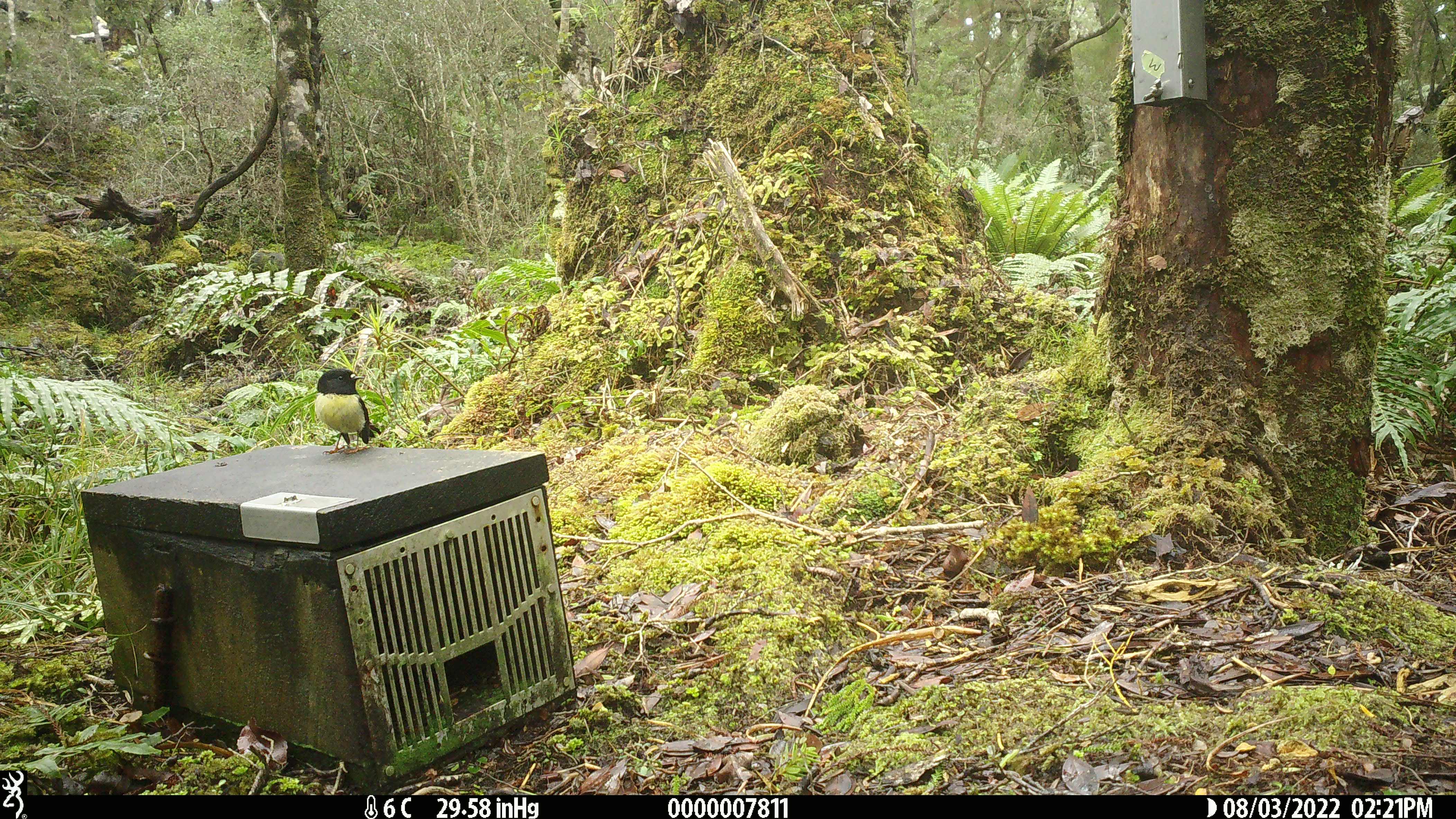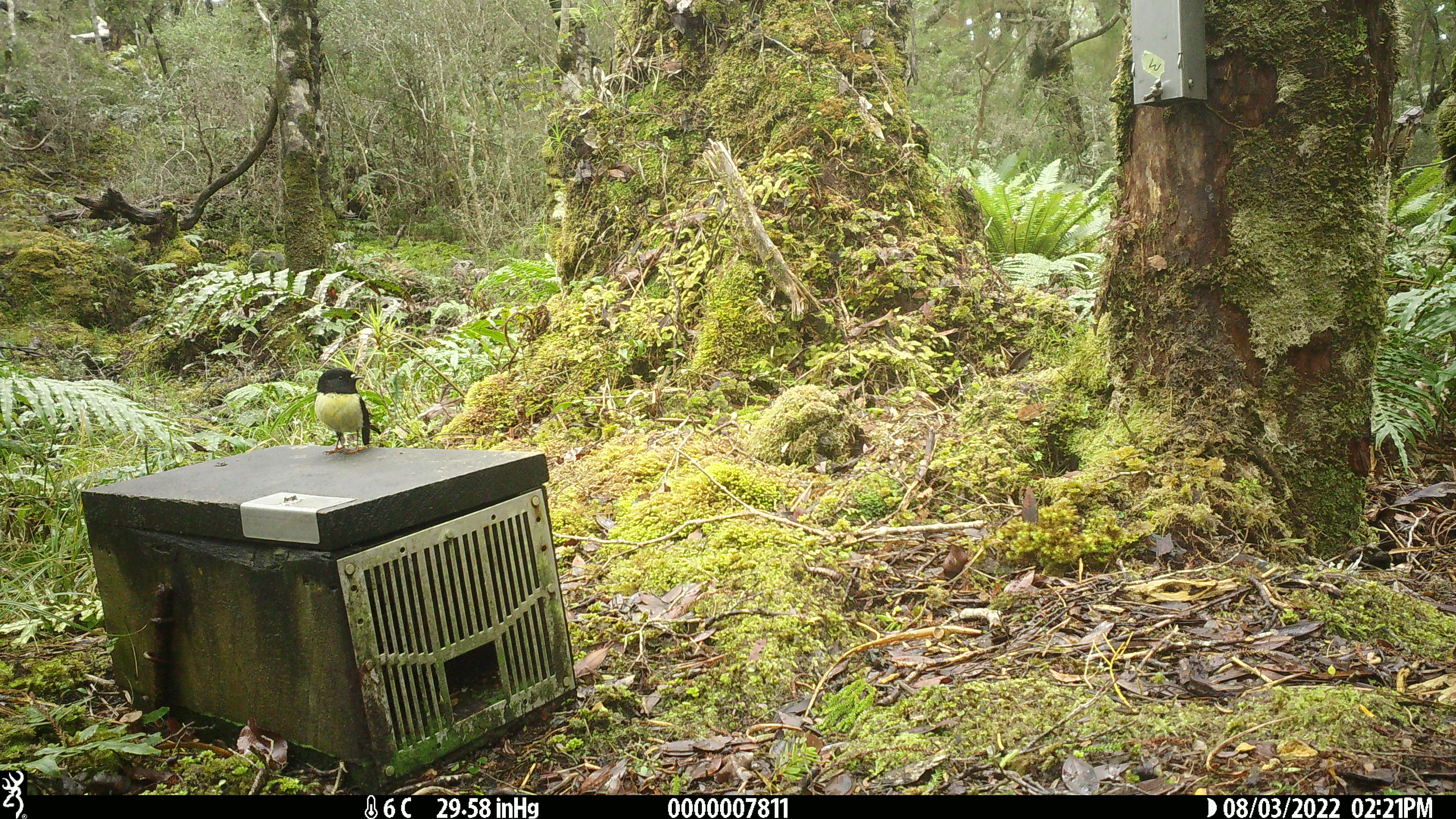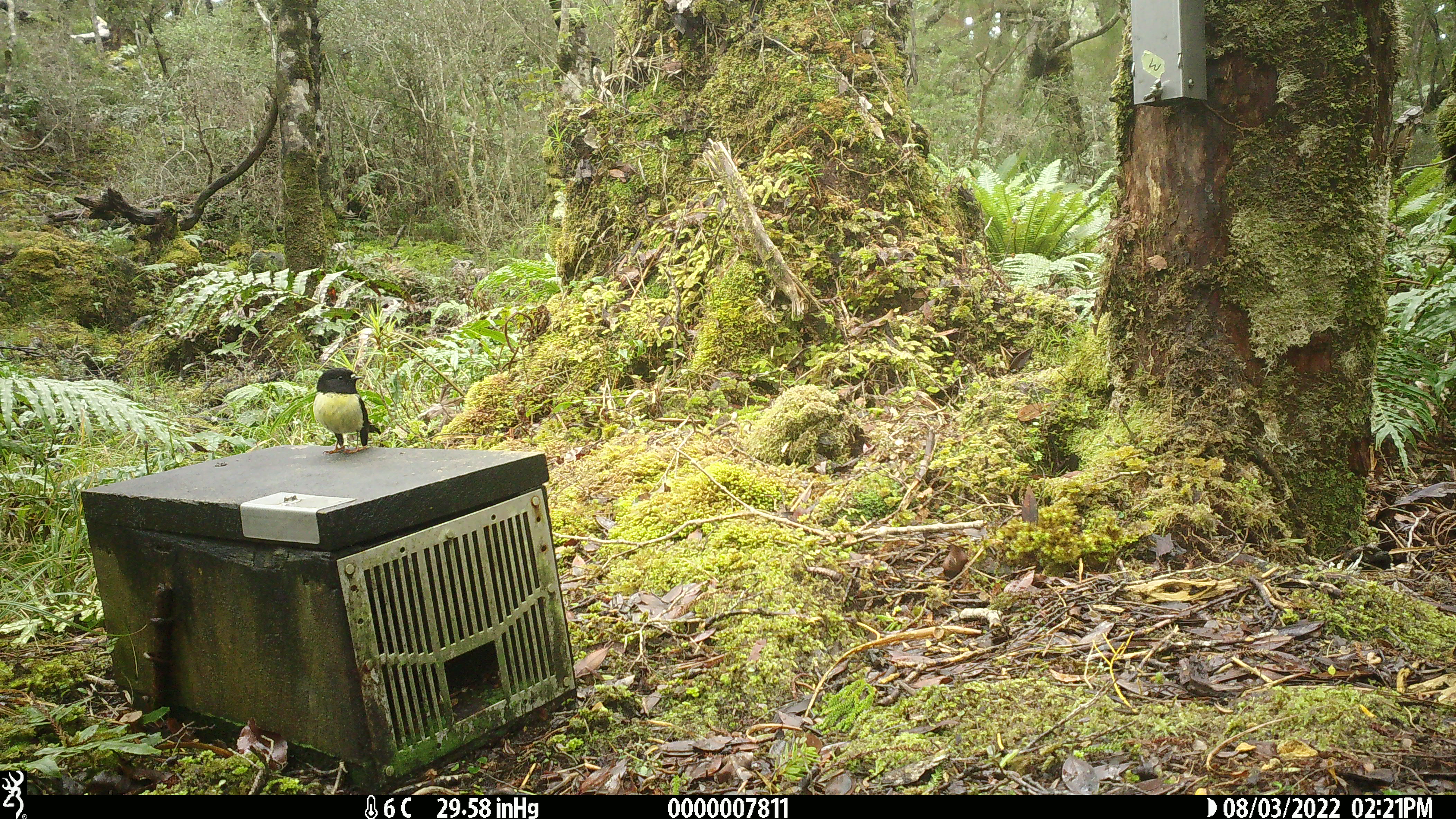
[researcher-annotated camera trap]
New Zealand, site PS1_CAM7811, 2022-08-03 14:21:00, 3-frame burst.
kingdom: Animalia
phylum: Chordata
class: Aves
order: Passeriformes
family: Petroicidae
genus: Petroica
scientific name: Petroica macrocephala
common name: tomtit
Tomtit (Petroica macrocephala).